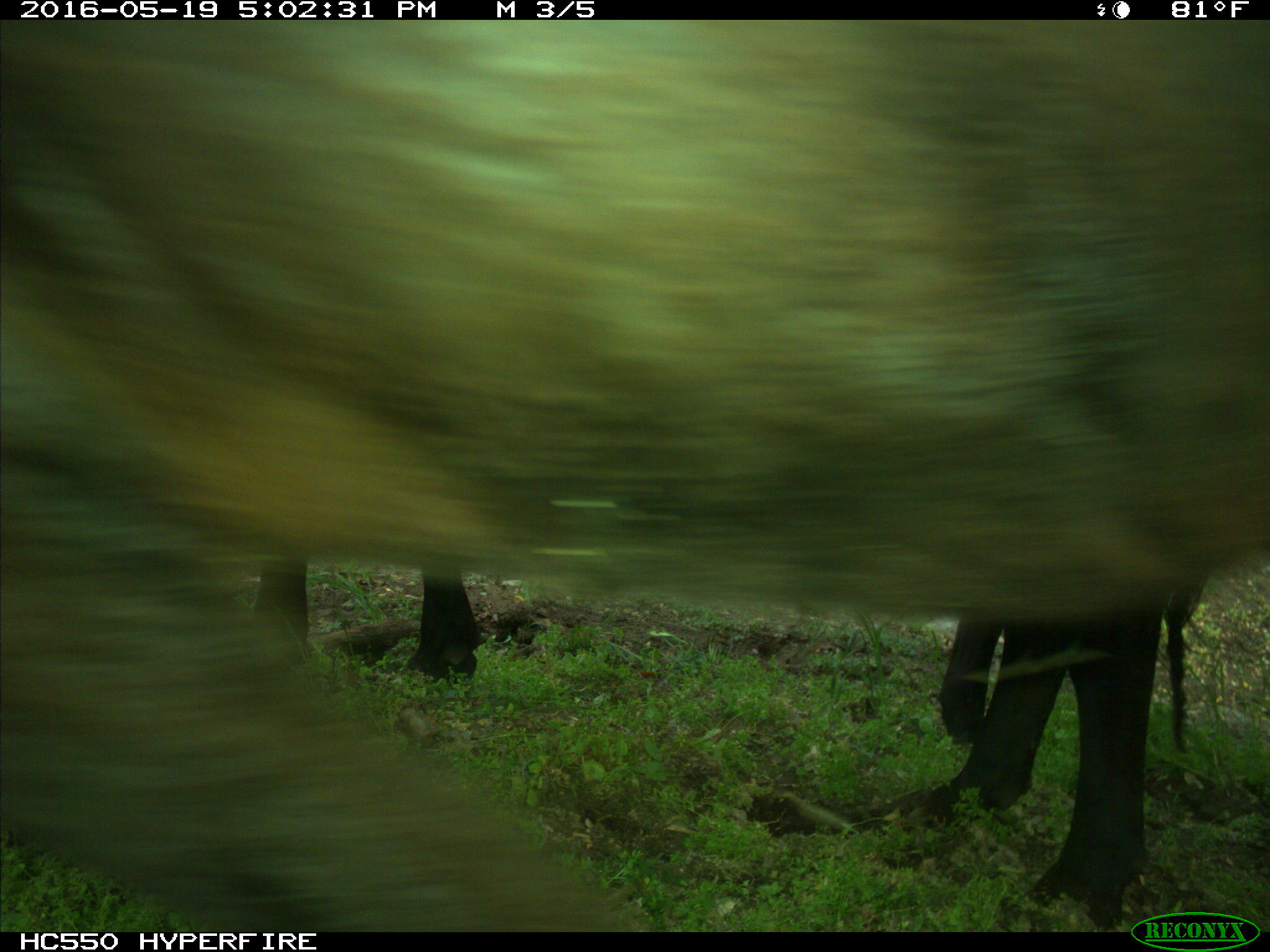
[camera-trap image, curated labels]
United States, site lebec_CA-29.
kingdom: Animalia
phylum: Chordata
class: Mammalia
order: Artiodactyla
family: Bovidae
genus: Bos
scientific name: Bos taurus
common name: domestic cow